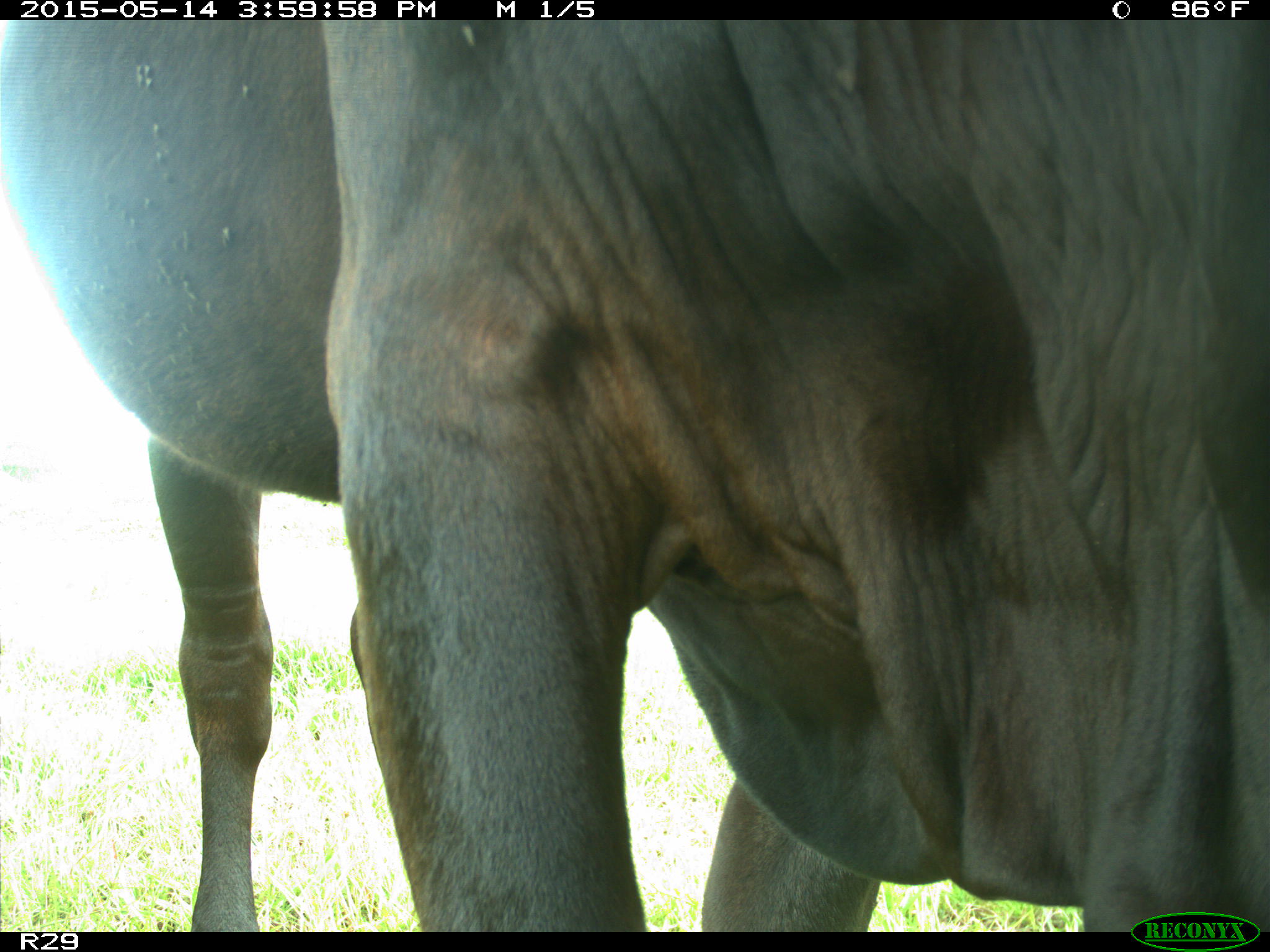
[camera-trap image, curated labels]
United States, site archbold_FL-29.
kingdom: Animalia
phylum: Chordata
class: Mammalia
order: Artiodactyla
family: Bovidae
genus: Bos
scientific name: Bos taurus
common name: domestic cow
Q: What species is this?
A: Bos taurus (domestic cow).